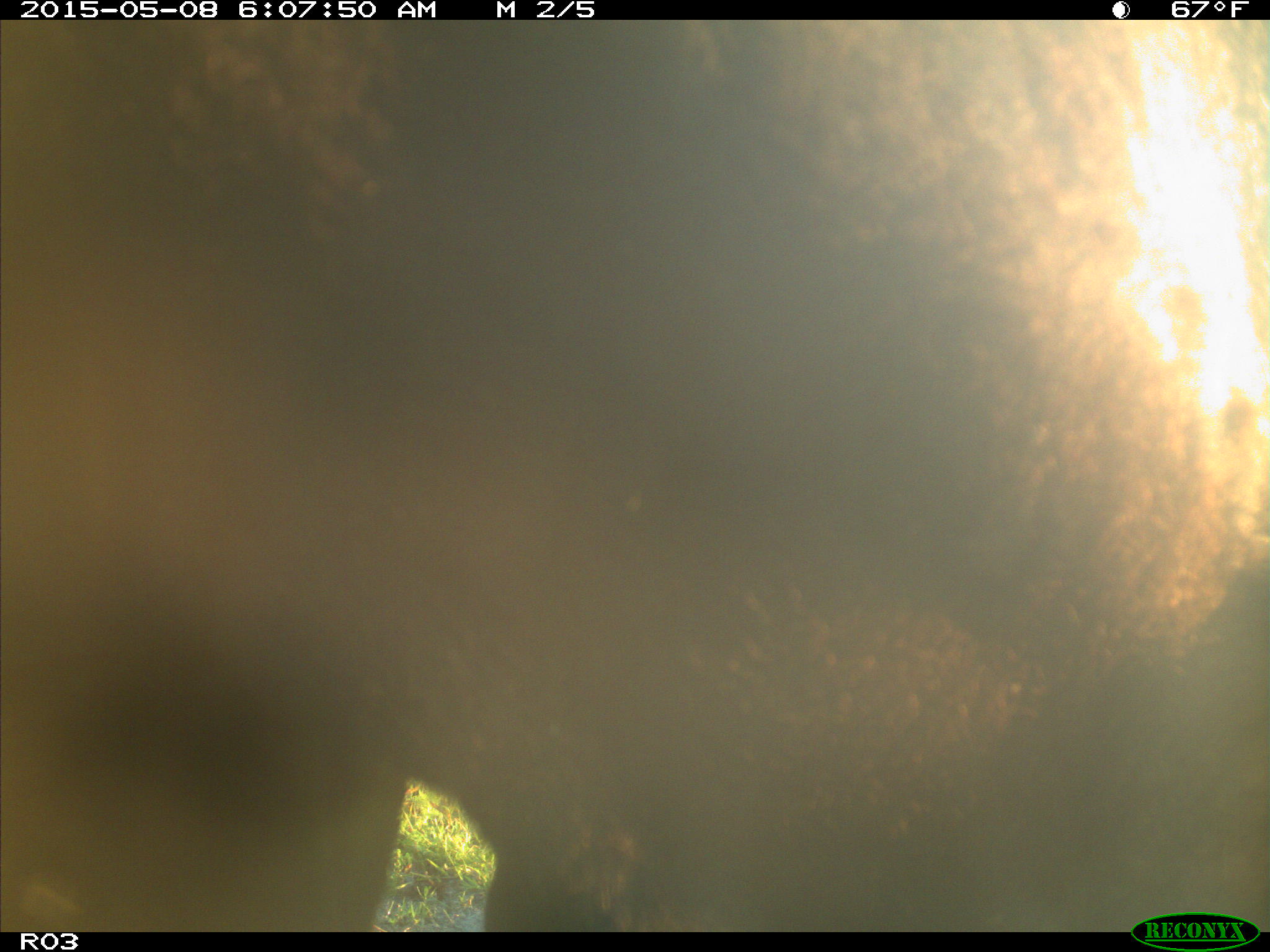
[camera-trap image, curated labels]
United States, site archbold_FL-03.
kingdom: Animalia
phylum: Chordata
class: Mammalia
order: Artiodactyla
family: Bovidae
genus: Bos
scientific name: Bos taurus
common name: domestic cow